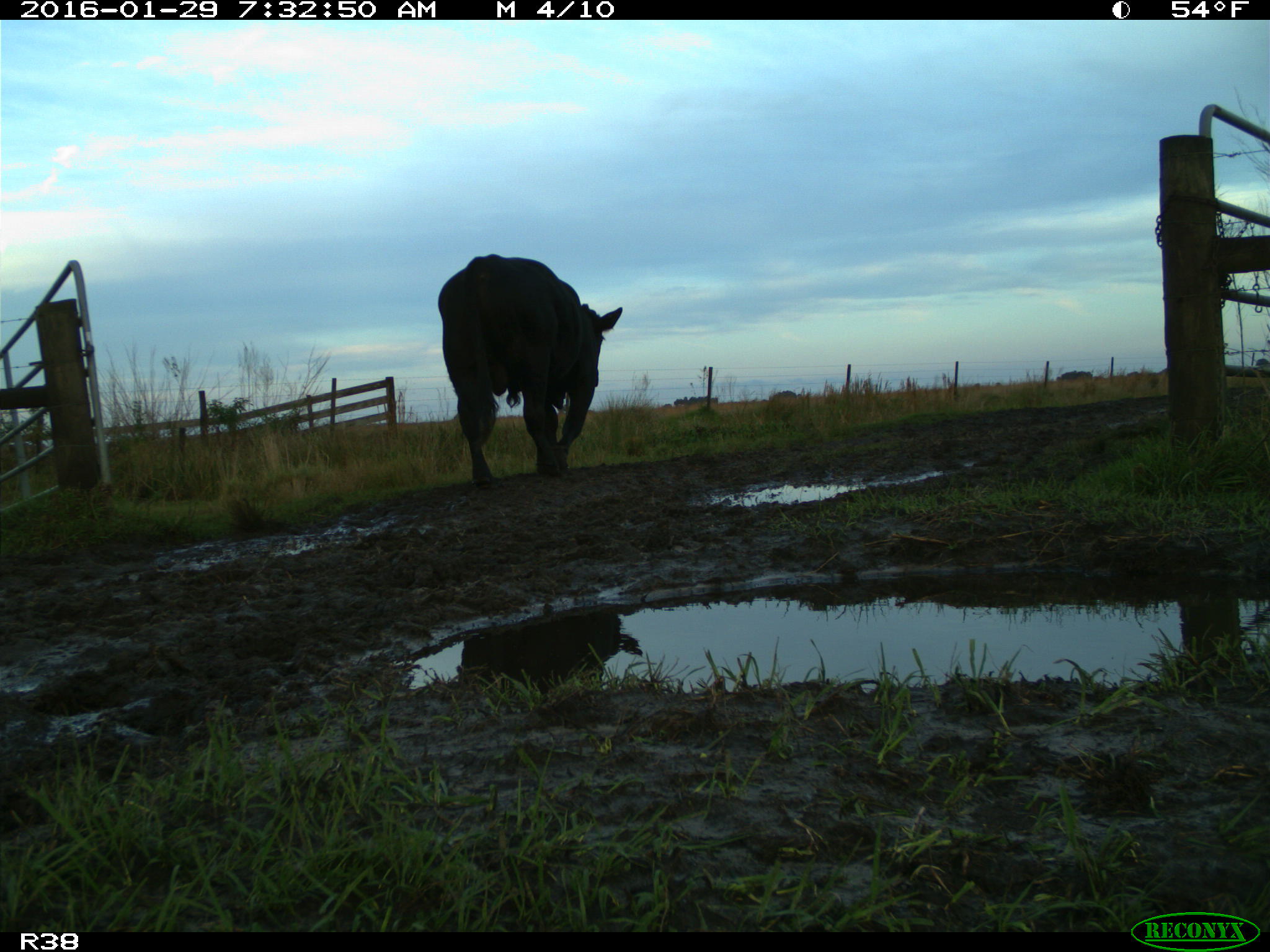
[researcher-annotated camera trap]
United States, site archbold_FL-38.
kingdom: Animalia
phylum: Chordata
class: Mammalia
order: Artiodactyla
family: Bovidae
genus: Bos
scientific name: Bos taurus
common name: domestic cow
Bos taurus (domestic cow).